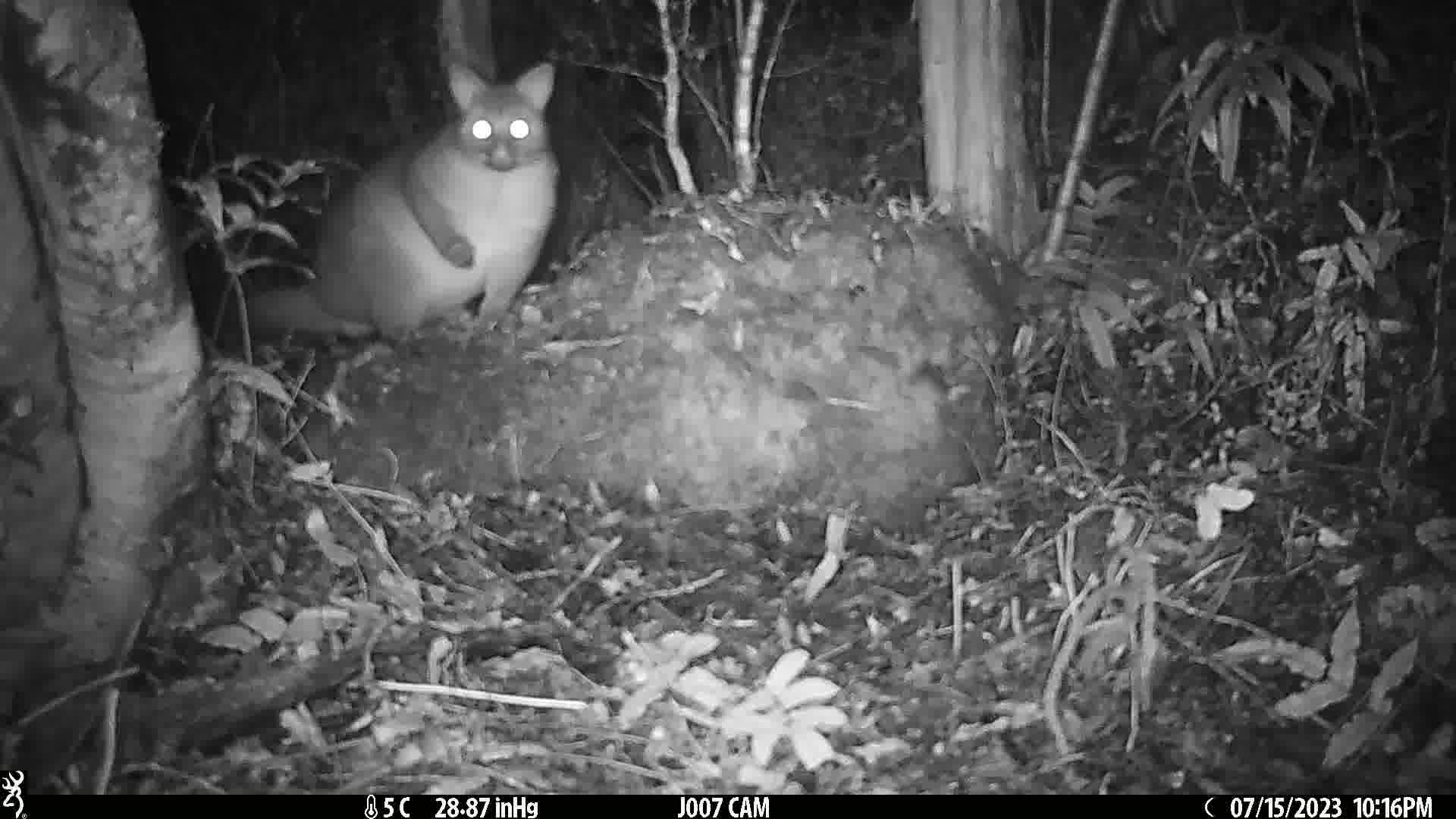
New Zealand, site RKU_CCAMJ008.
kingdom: Animalia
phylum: Chordata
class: Mammalia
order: Diprotodontia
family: Phalangeridae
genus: Trichosurus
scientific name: Trichosurus vulpecula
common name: common brushtail possum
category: possum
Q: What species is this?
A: Possum (common brushtail possum) (Trichosurus vulpecula).